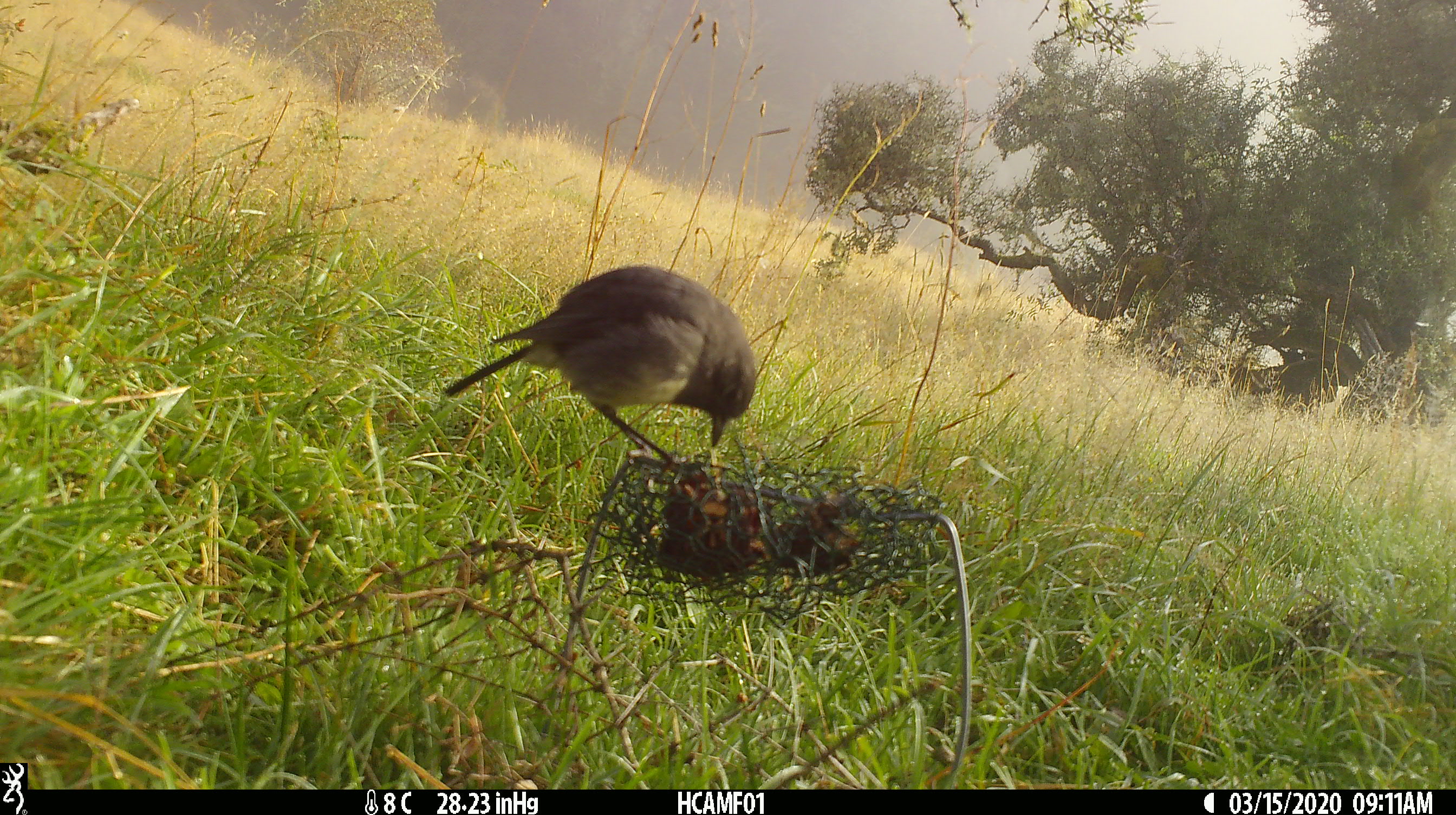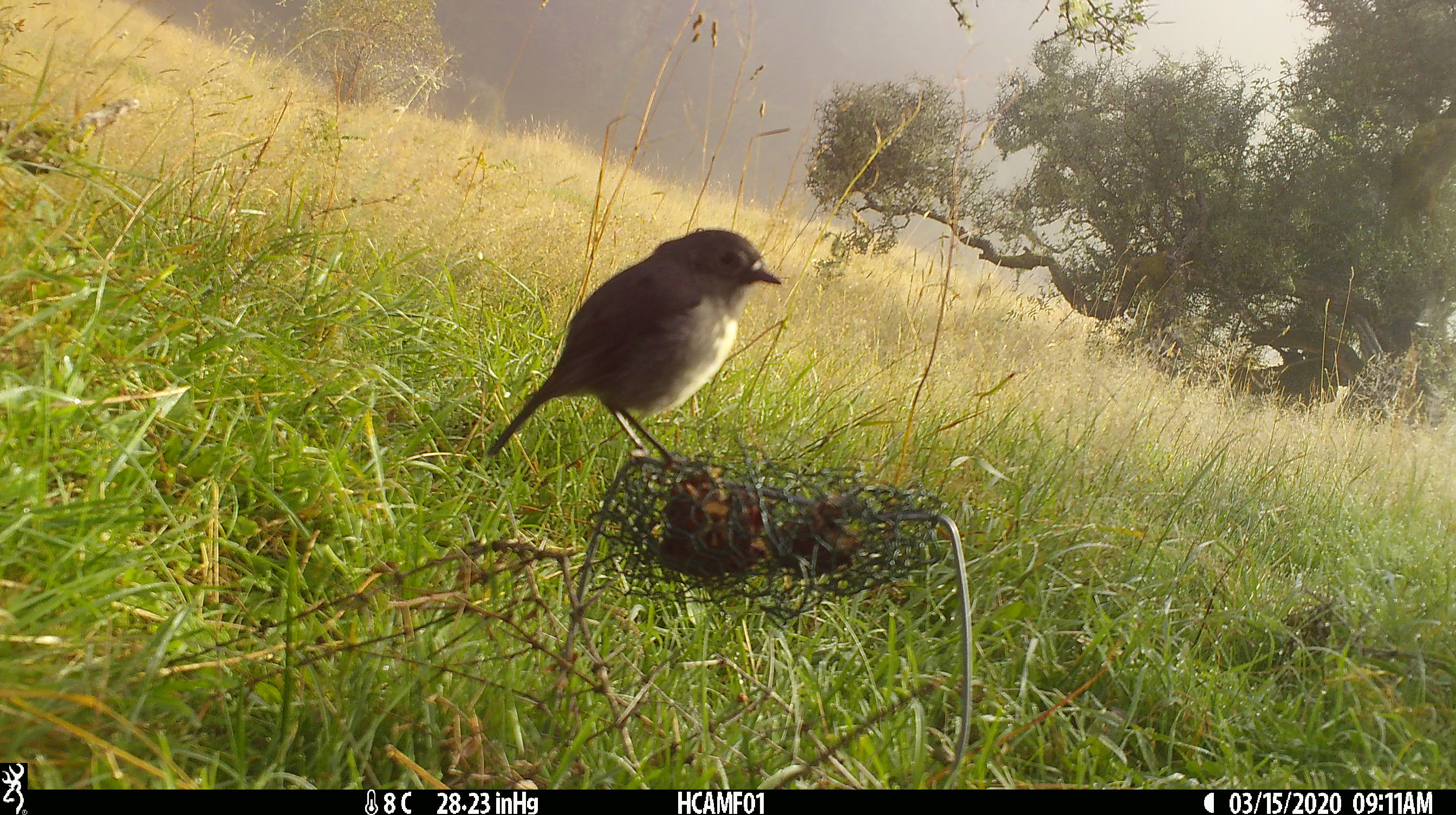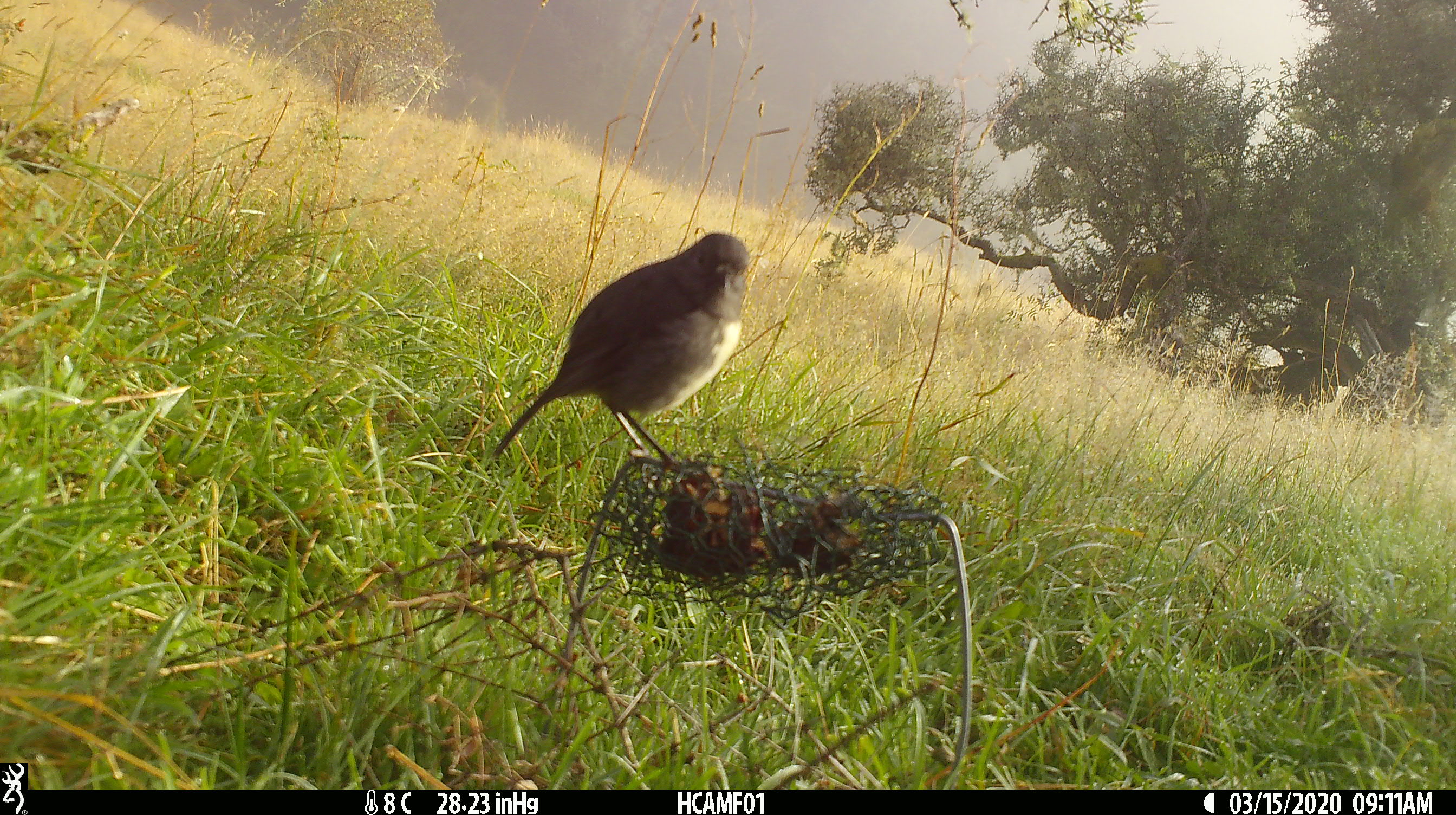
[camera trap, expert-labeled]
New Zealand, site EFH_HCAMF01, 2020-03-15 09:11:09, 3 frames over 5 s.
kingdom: Animalia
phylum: Chordata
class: Aves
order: Passeriformes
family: Petroicidae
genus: Petroica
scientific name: Petroica australis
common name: new zealand robin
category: robin